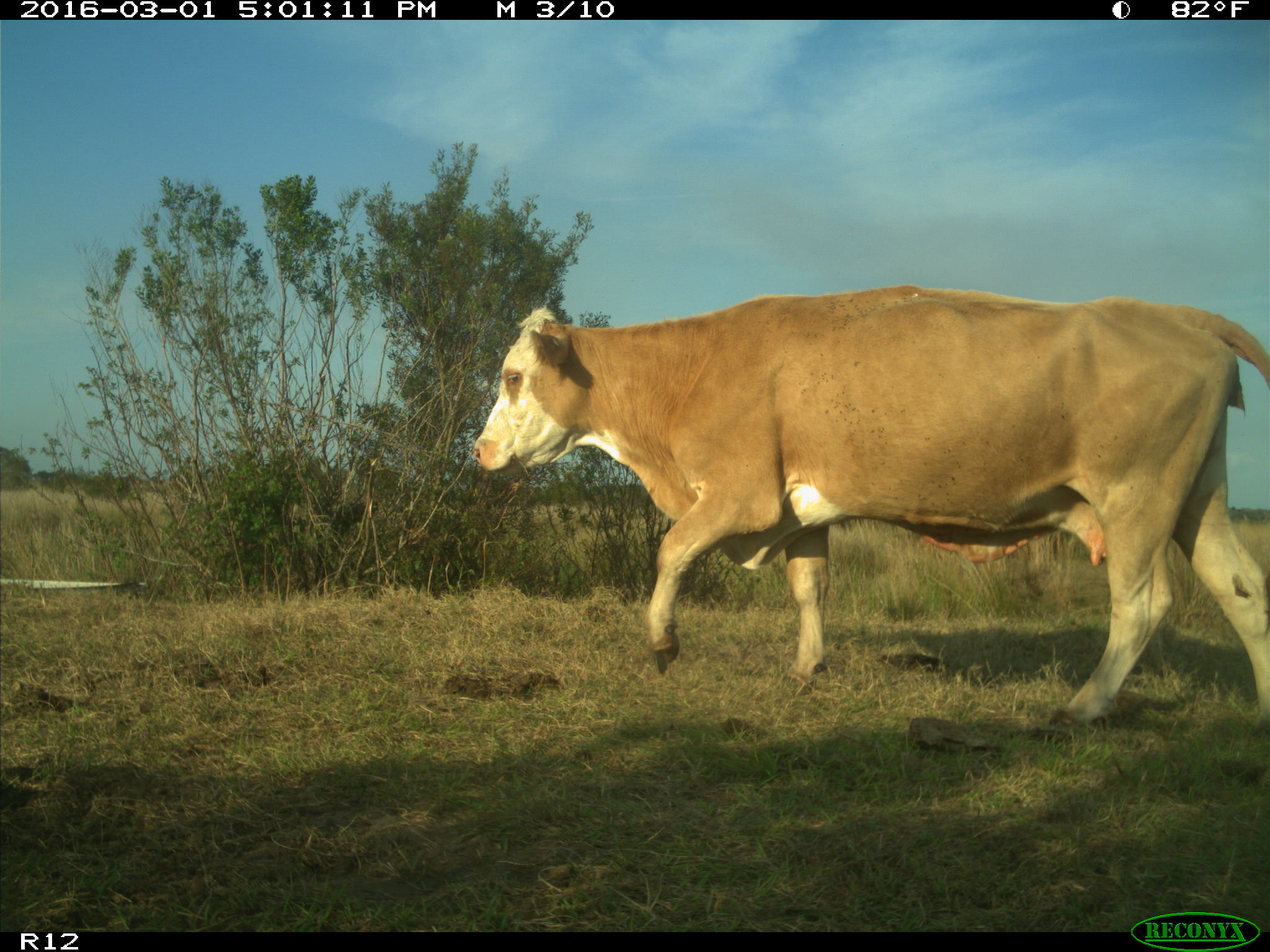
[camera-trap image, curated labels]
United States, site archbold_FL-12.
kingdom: Animalia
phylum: Chordata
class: Mammalia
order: Artiodactyla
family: Bovidae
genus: Bos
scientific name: Bos taurus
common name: domestic cow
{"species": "Bos taurus (domestic cow)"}